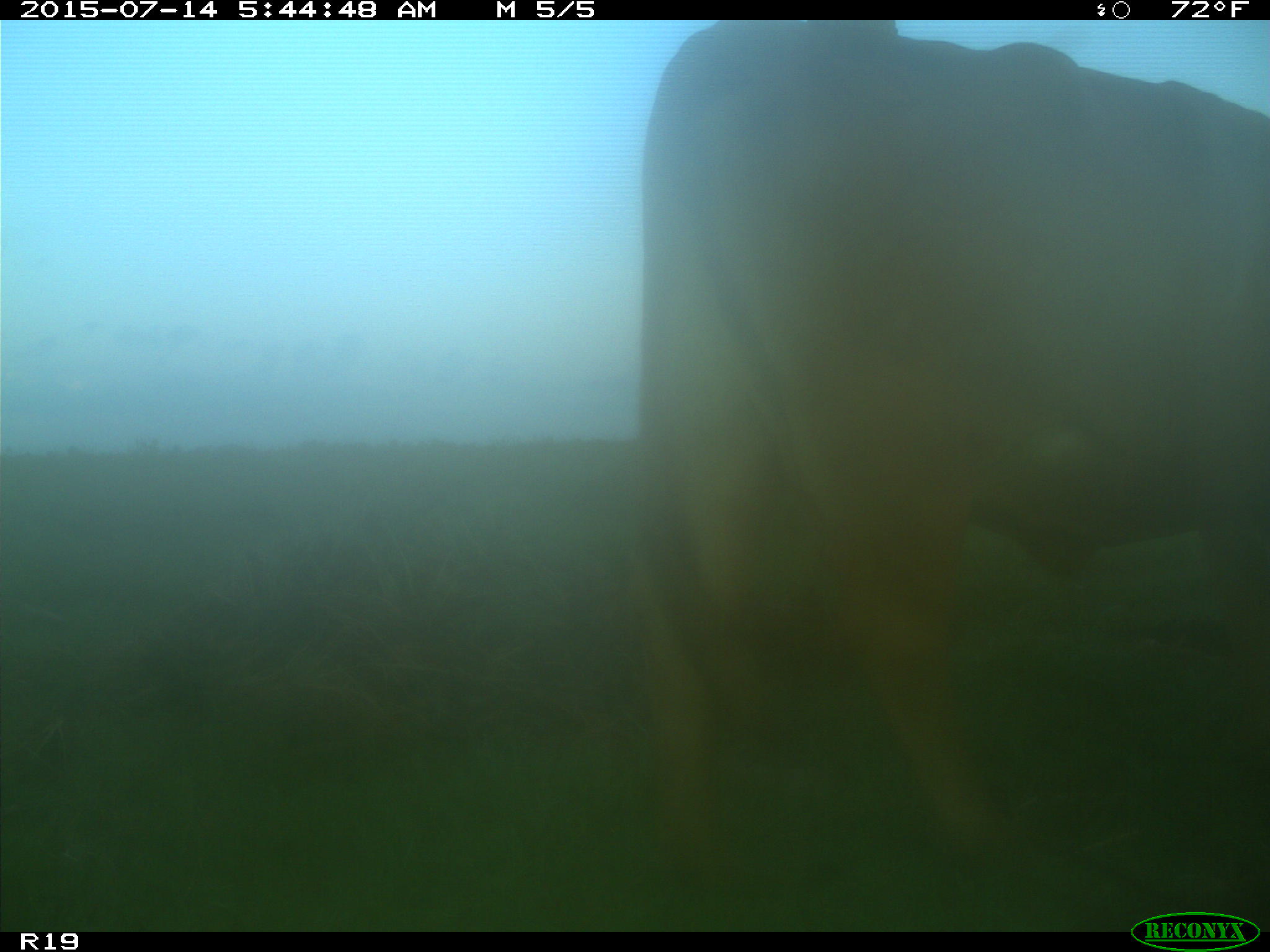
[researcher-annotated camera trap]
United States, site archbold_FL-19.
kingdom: Animalia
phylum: Chordata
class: Mammalia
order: Artiodactyla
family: Bovidae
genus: Bos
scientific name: Bos taurus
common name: domestic cow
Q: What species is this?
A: Bos taurus (domestic cow).